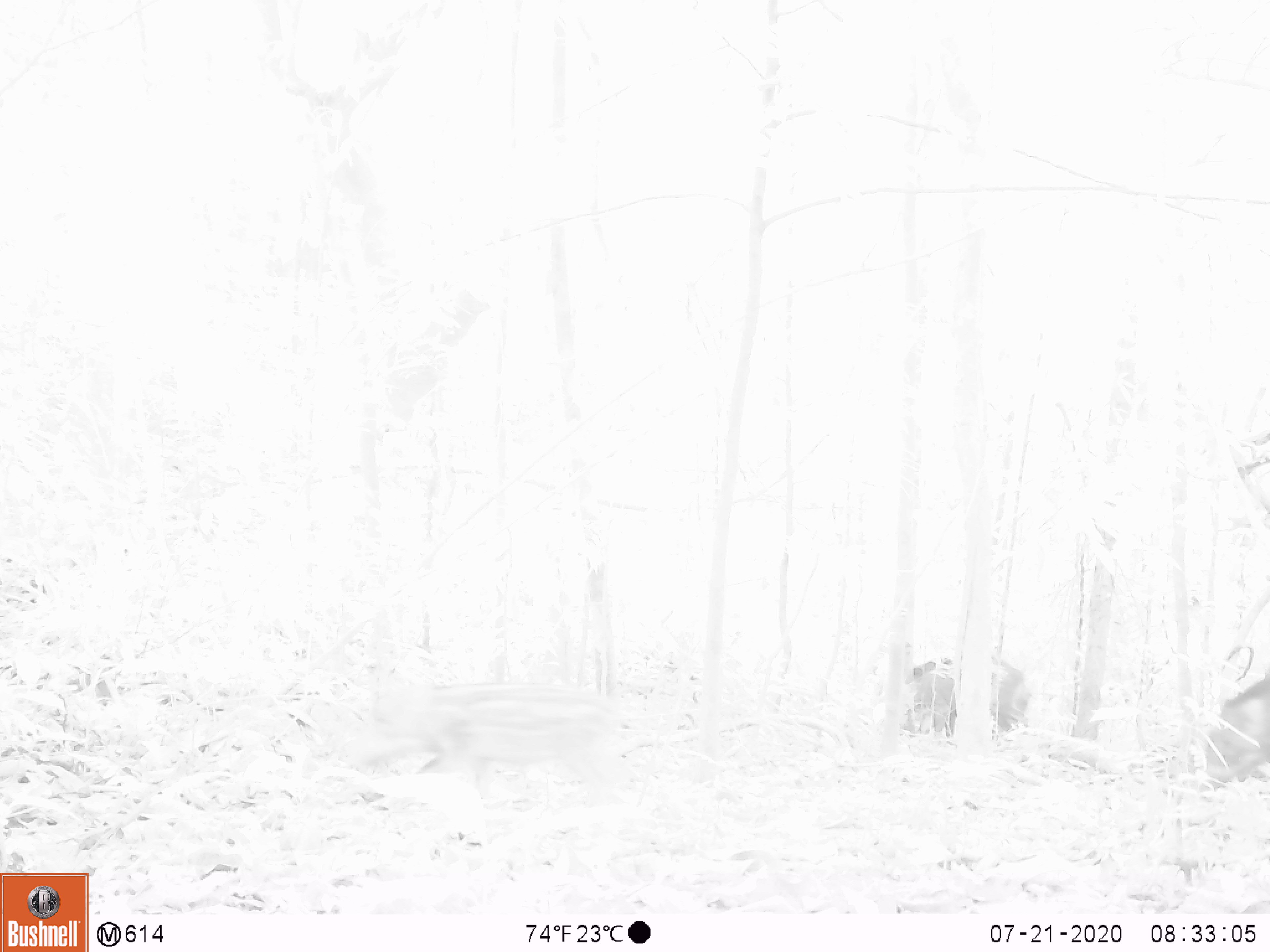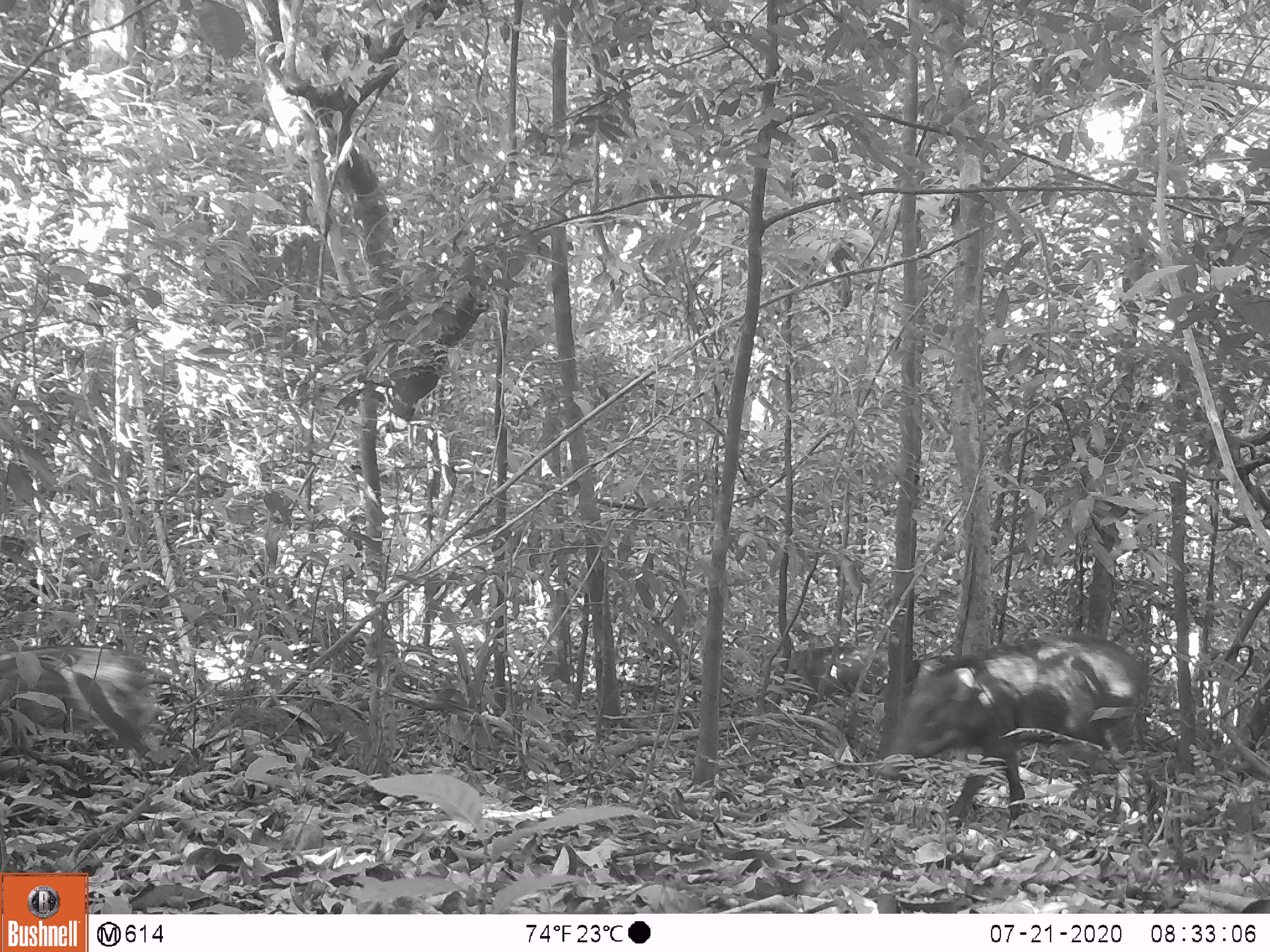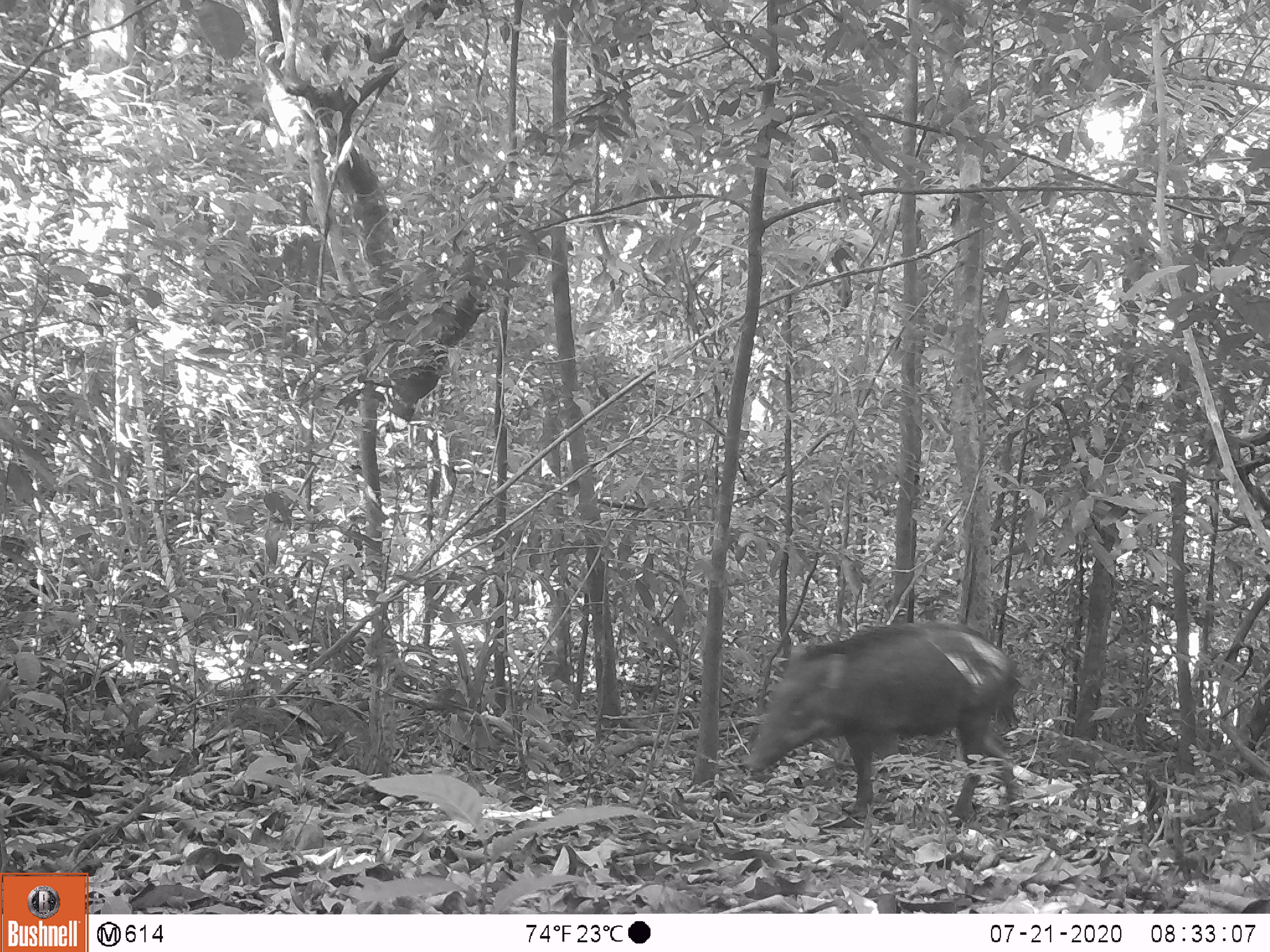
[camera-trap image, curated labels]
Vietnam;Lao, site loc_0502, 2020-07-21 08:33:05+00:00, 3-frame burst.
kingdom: Animalia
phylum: Chordata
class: Mammalia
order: Artiodactyla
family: Suidae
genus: Sus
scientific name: Sus scrofa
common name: eurasian wild pig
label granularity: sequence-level